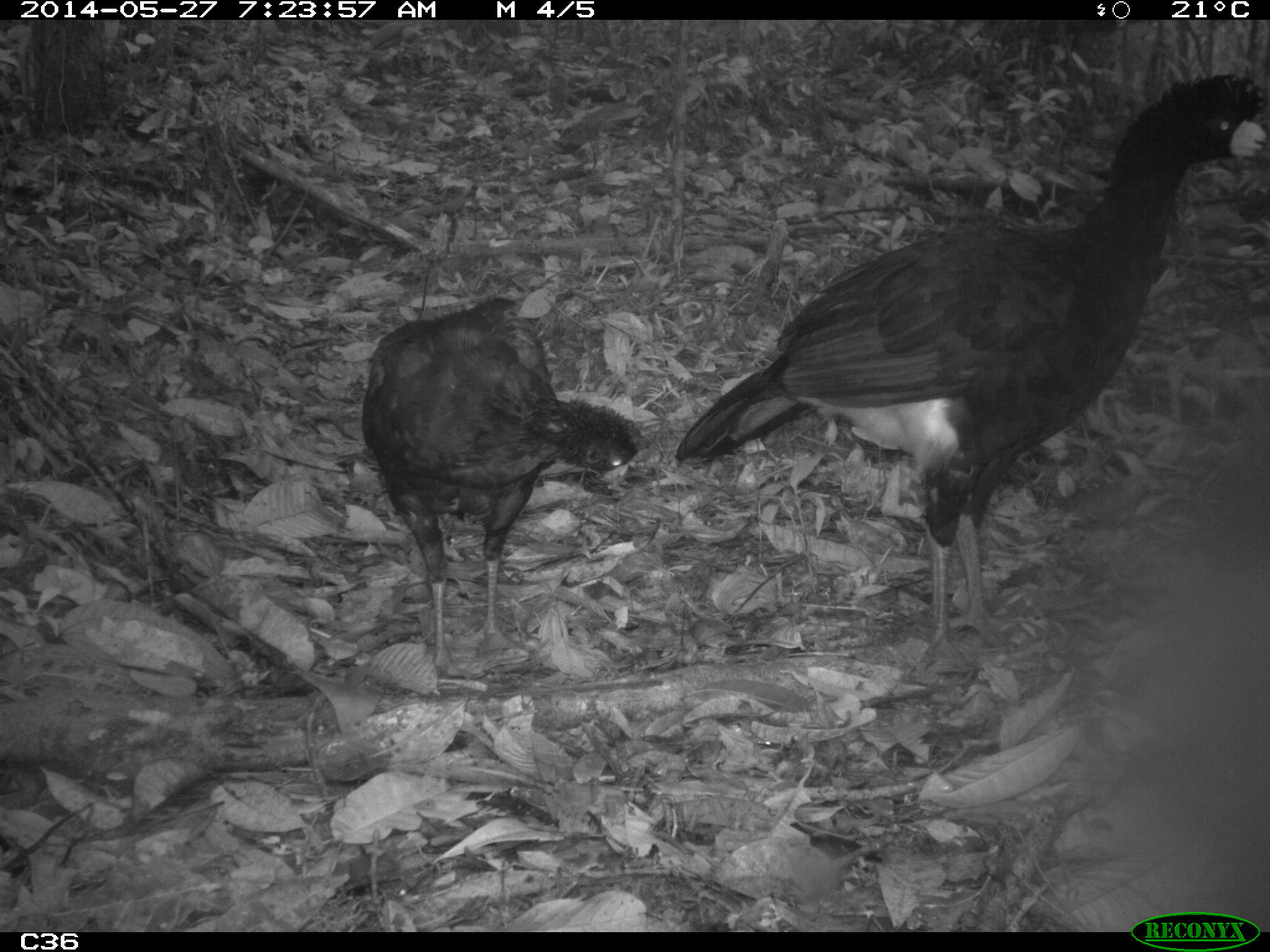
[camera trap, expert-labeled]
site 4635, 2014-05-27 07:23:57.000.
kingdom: Animalia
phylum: Chordata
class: Aves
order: Galliformes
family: Cracidae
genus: Crax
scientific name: Crax alector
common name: black curassow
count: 2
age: adult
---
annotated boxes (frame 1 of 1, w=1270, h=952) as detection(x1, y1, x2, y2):
crax alector: detection(674, 72, 1266, 661); detection(361, 297, 649, 668)